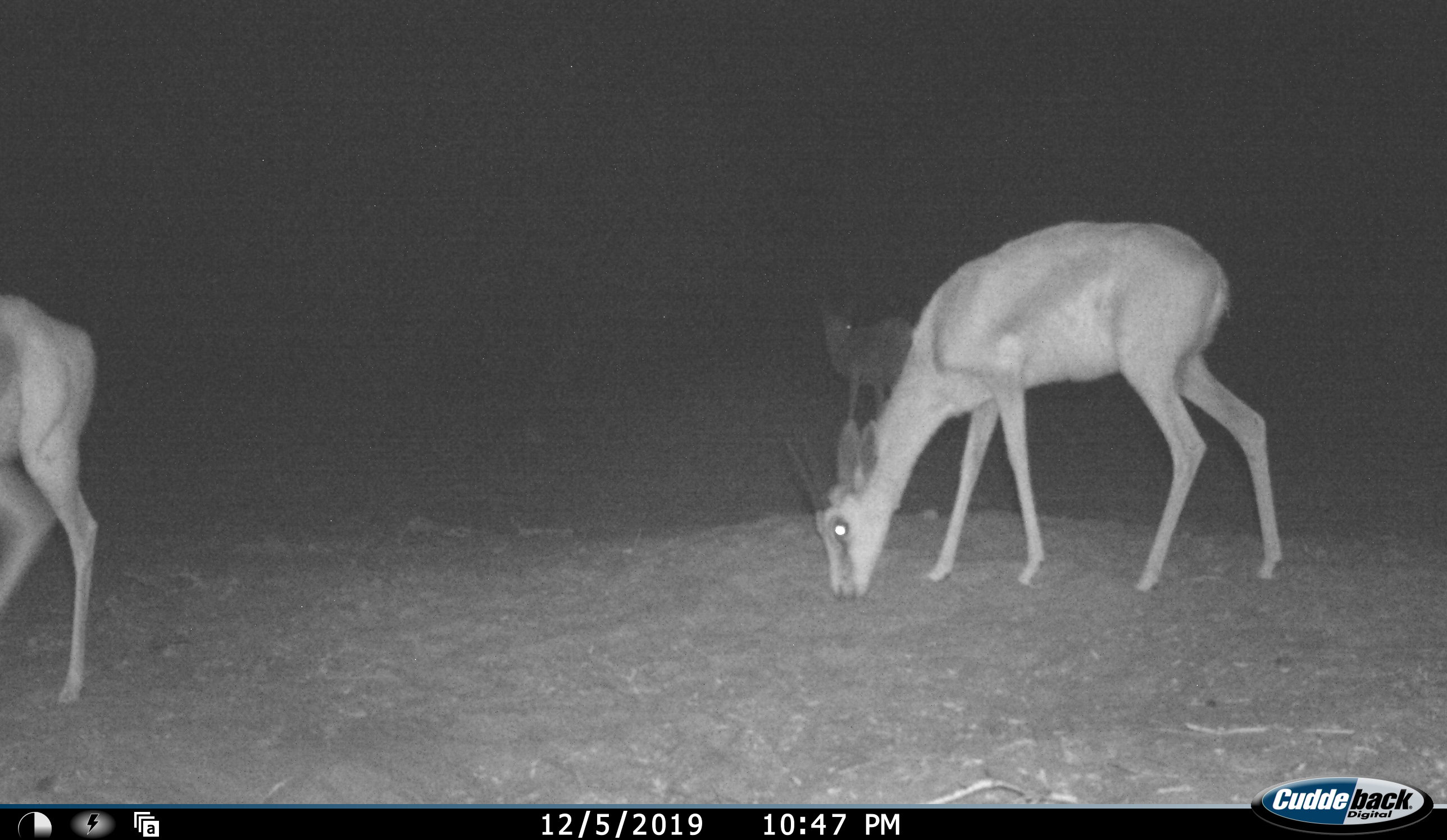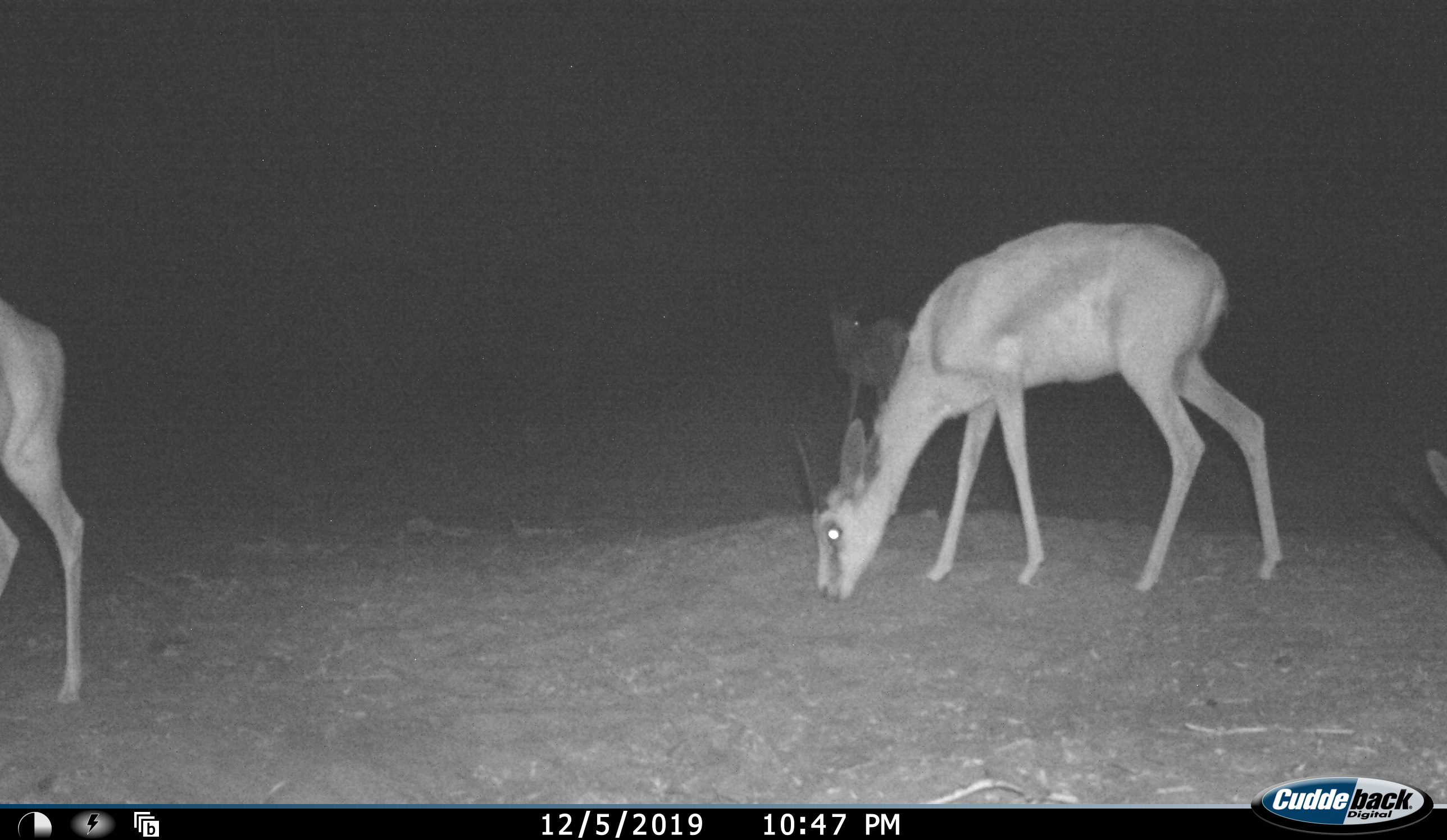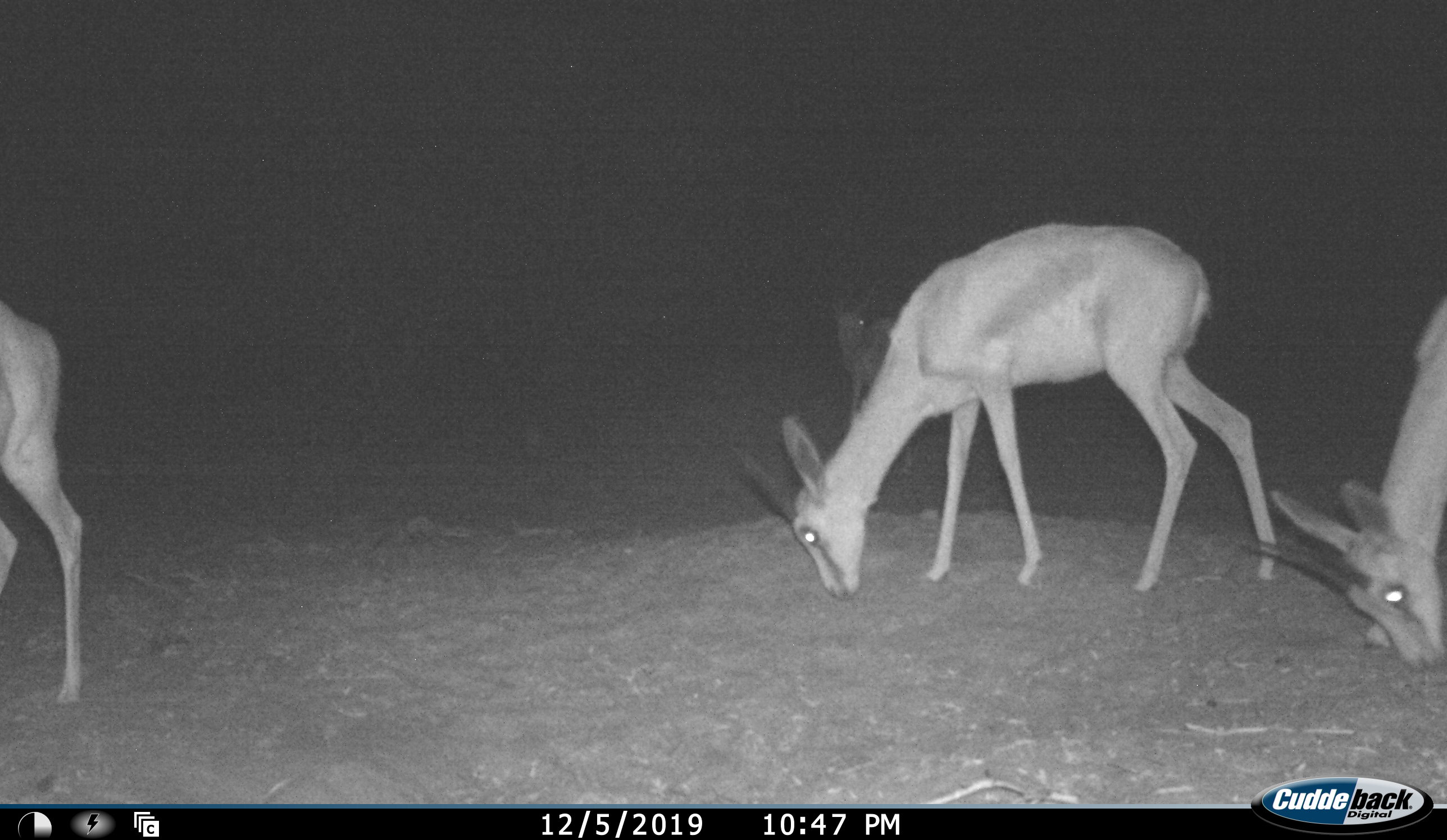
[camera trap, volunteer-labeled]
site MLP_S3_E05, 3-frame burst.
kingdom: Animalia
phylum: Chordata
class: Mammalia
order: Artiodactyla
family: Bovidae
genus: Antidorcas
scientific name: Antidorcas marsupialis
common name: springbok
Springbok (Antidorcas marsupialis), count 4. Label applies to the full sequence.